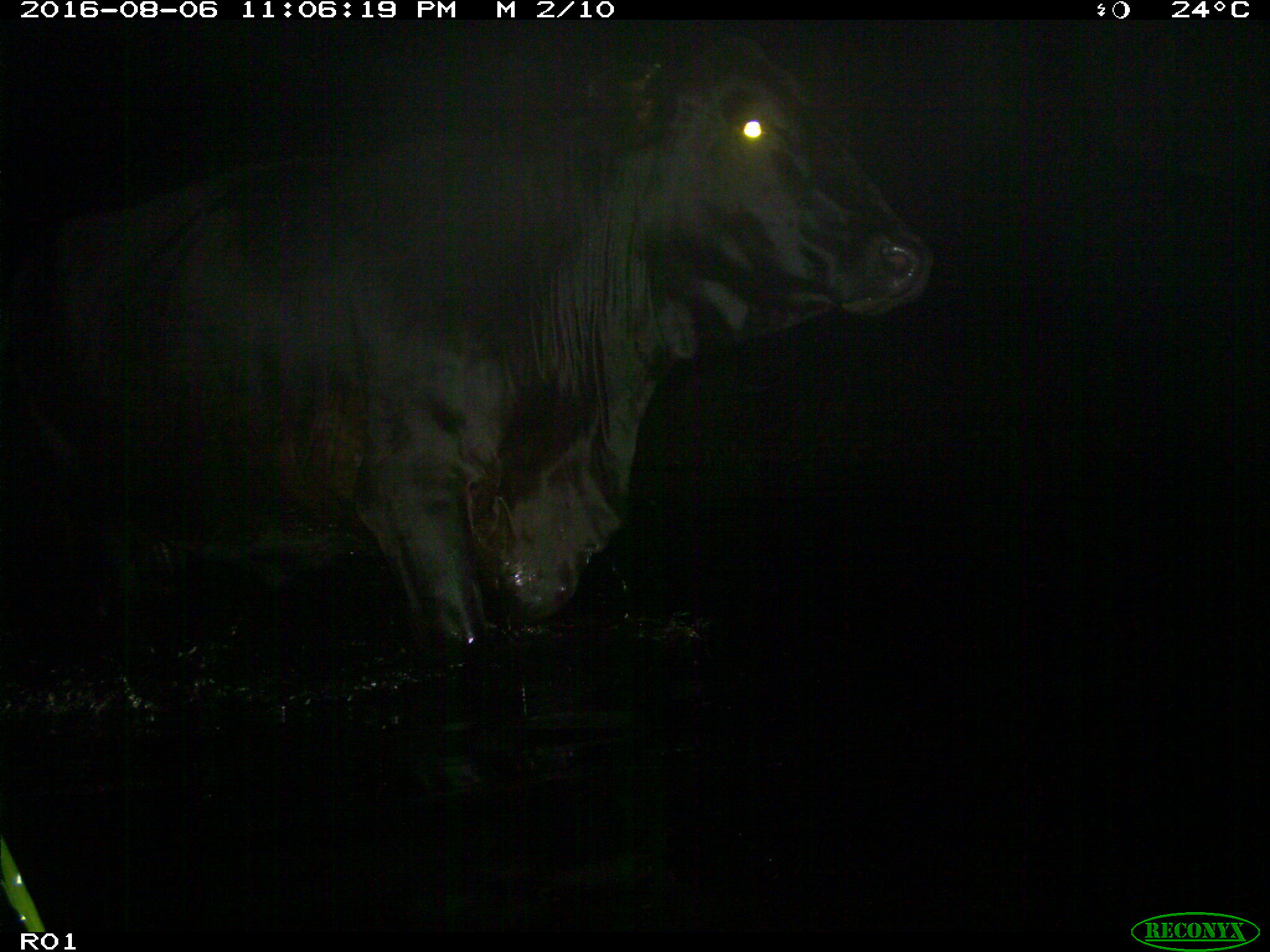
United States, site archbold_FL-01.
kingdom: Animalia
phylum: Chordata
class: Mammalia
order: Artiodactyla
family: Bovidae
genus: Bos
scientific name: Bos taurus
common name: domestic cow